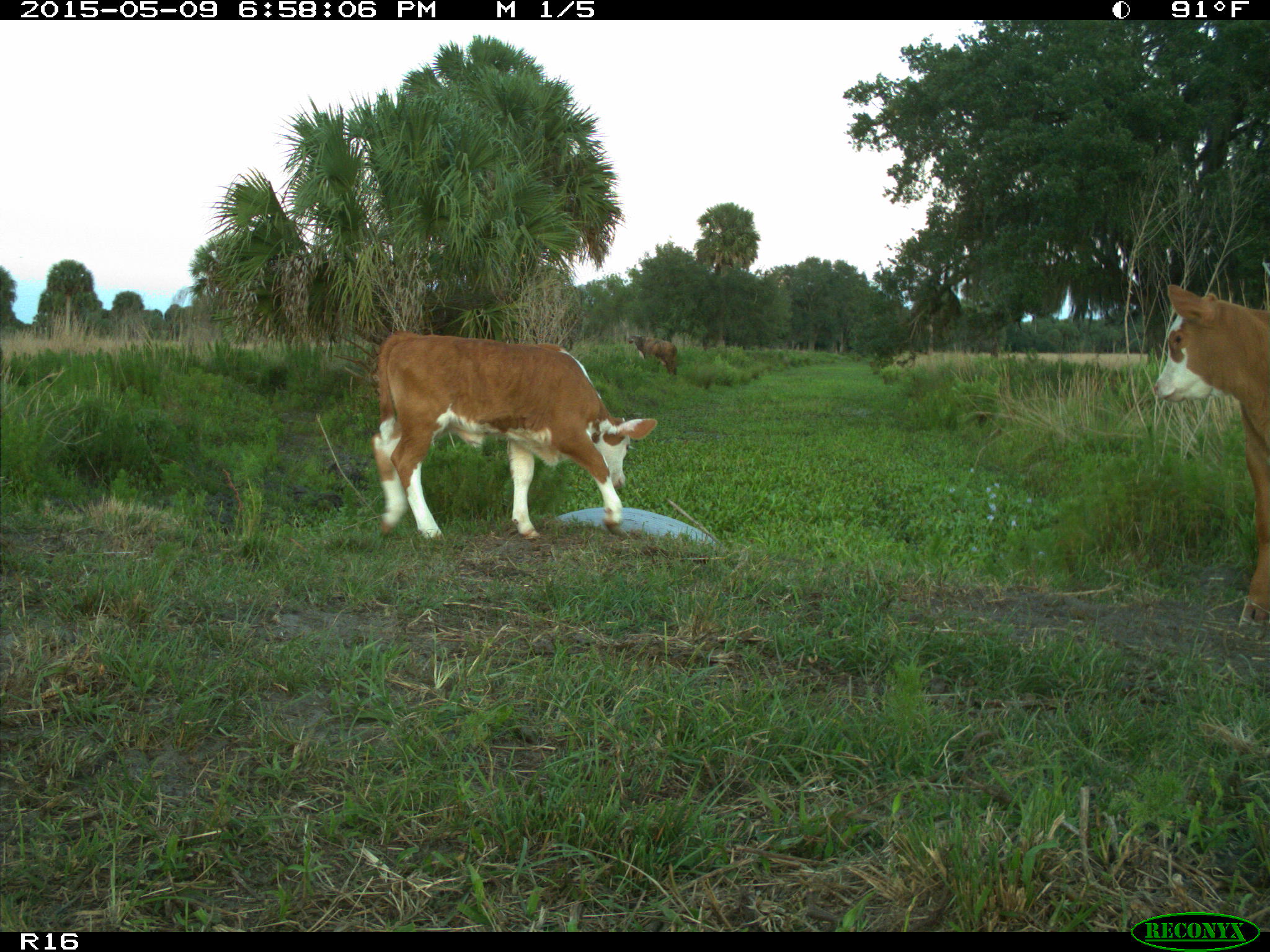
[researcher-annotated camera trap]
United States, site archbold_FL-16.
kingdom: Animalia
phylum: Chordata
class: Mammalia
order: Artiodactyla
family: Bovidae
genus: Bos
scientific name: Bos taurus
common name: domestic cow